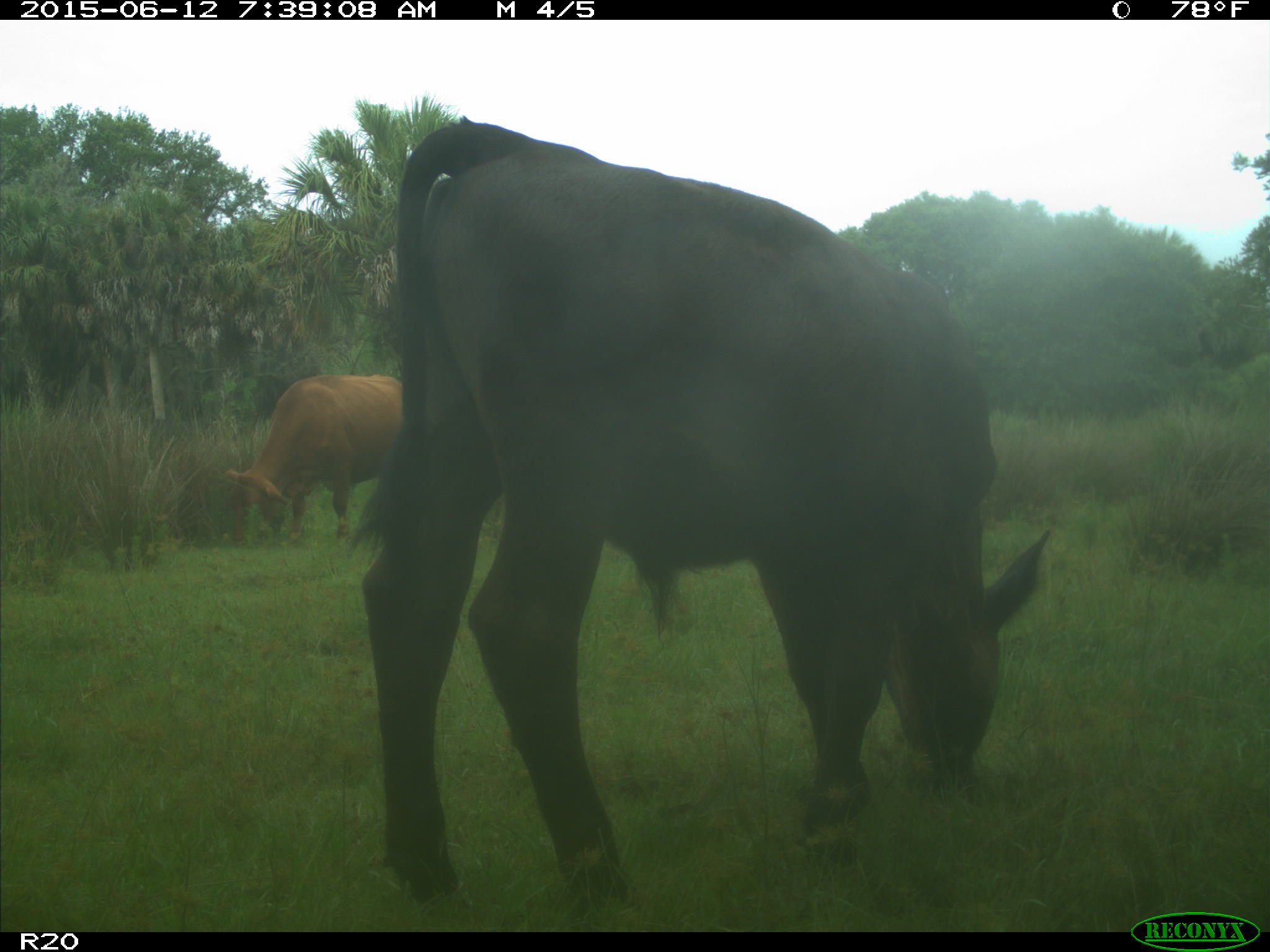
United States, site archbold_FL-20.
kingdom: Animalia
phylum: Chordata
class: Mammalia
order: Artiodactyla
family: Bovidae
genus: Bos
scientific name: Bos taurus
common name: domestic cow